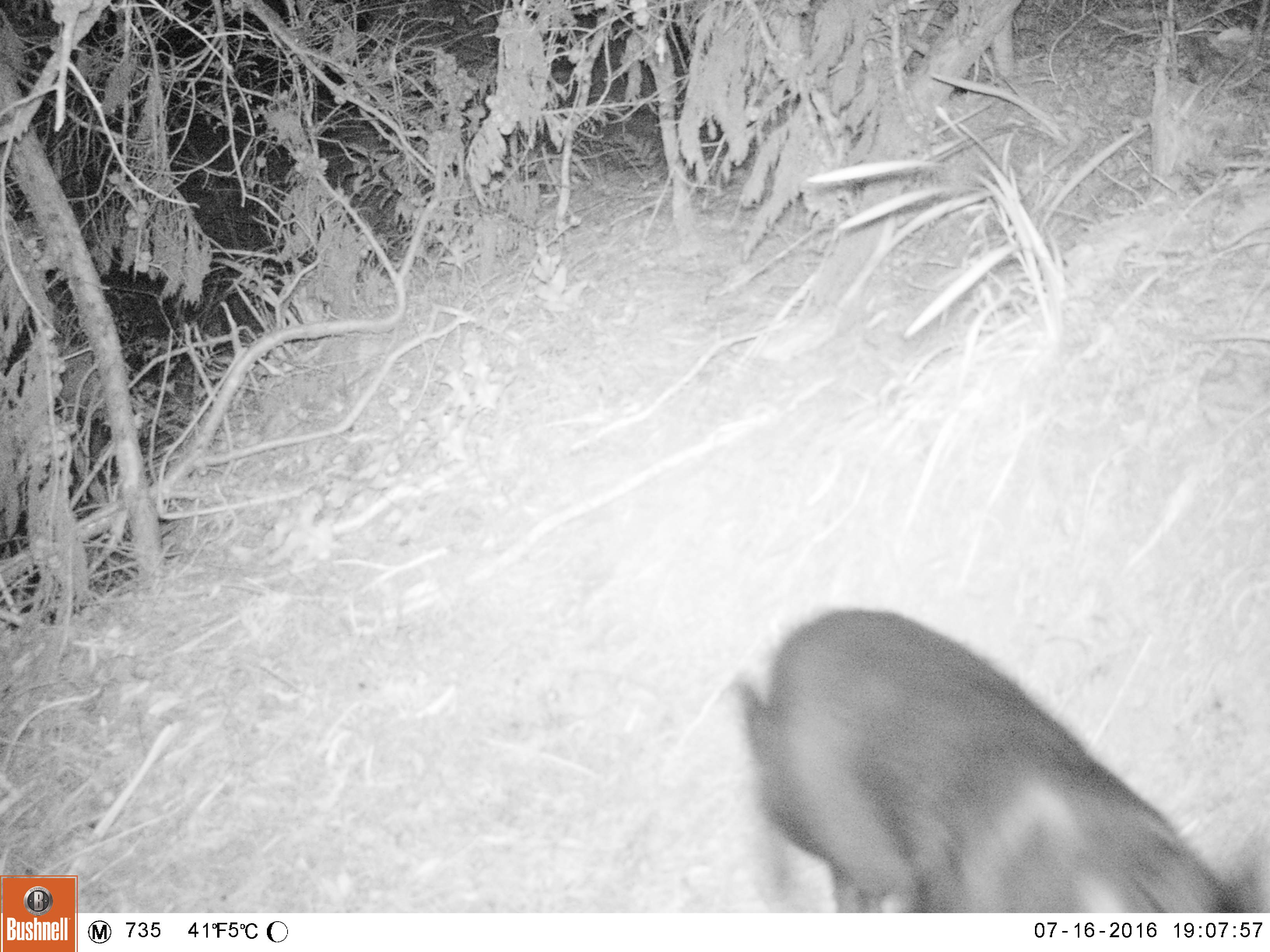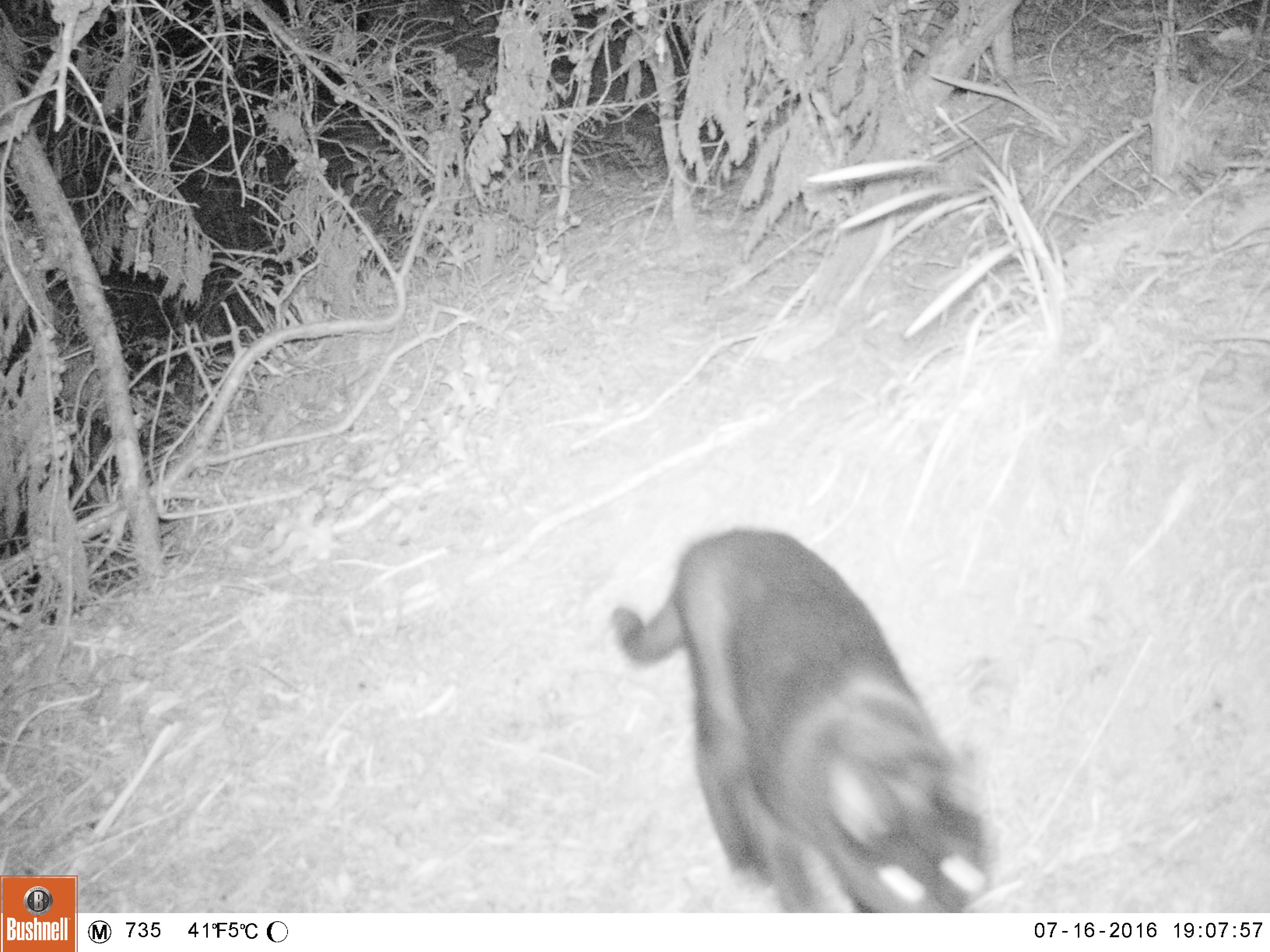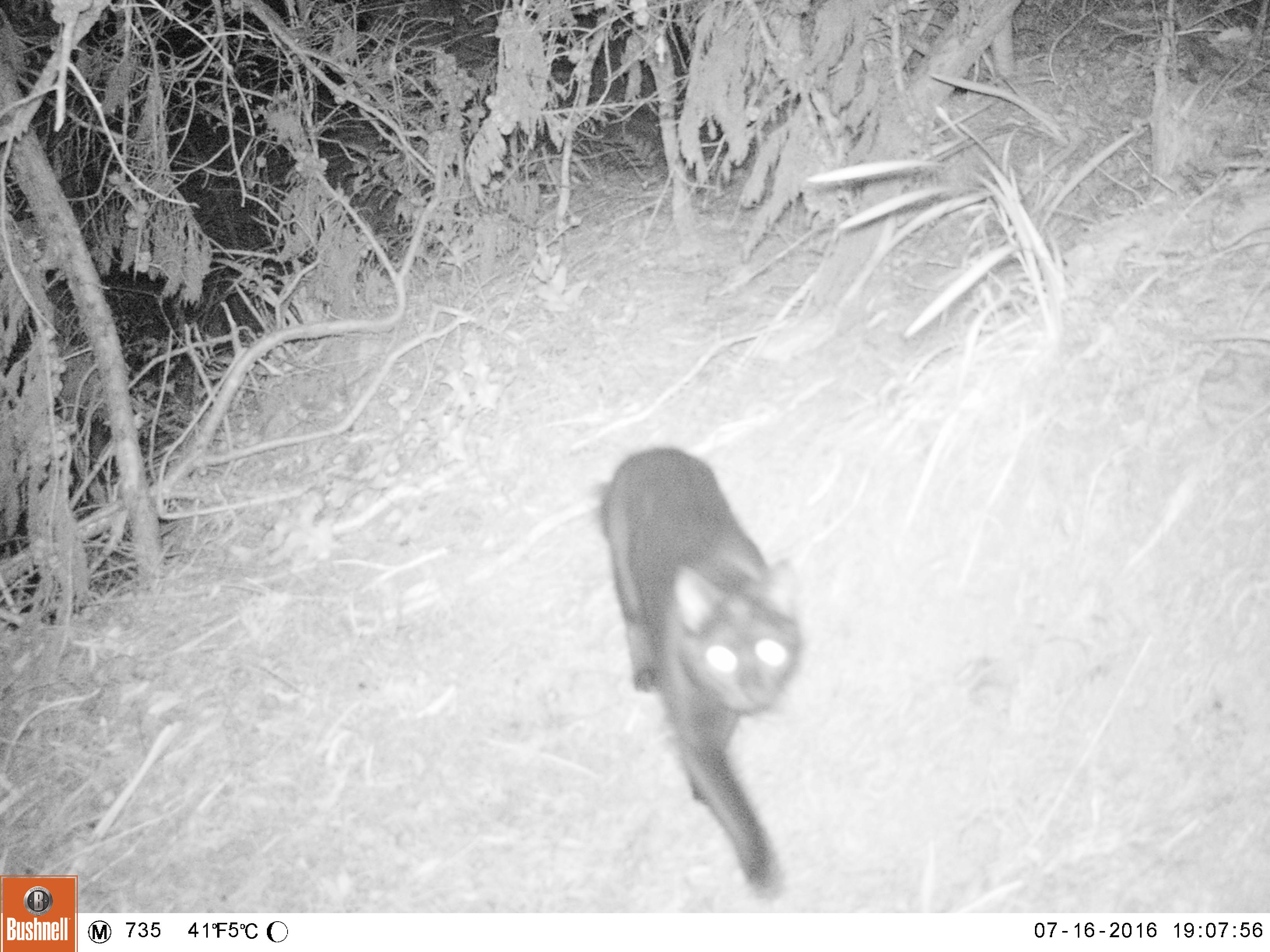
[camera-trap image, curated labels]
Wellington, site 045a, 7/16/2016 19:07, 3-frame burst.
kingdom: Animalia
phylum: Chordata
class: Mammalia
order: Carnivora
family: Felidae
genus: Felis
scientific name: Felis catus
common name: cat